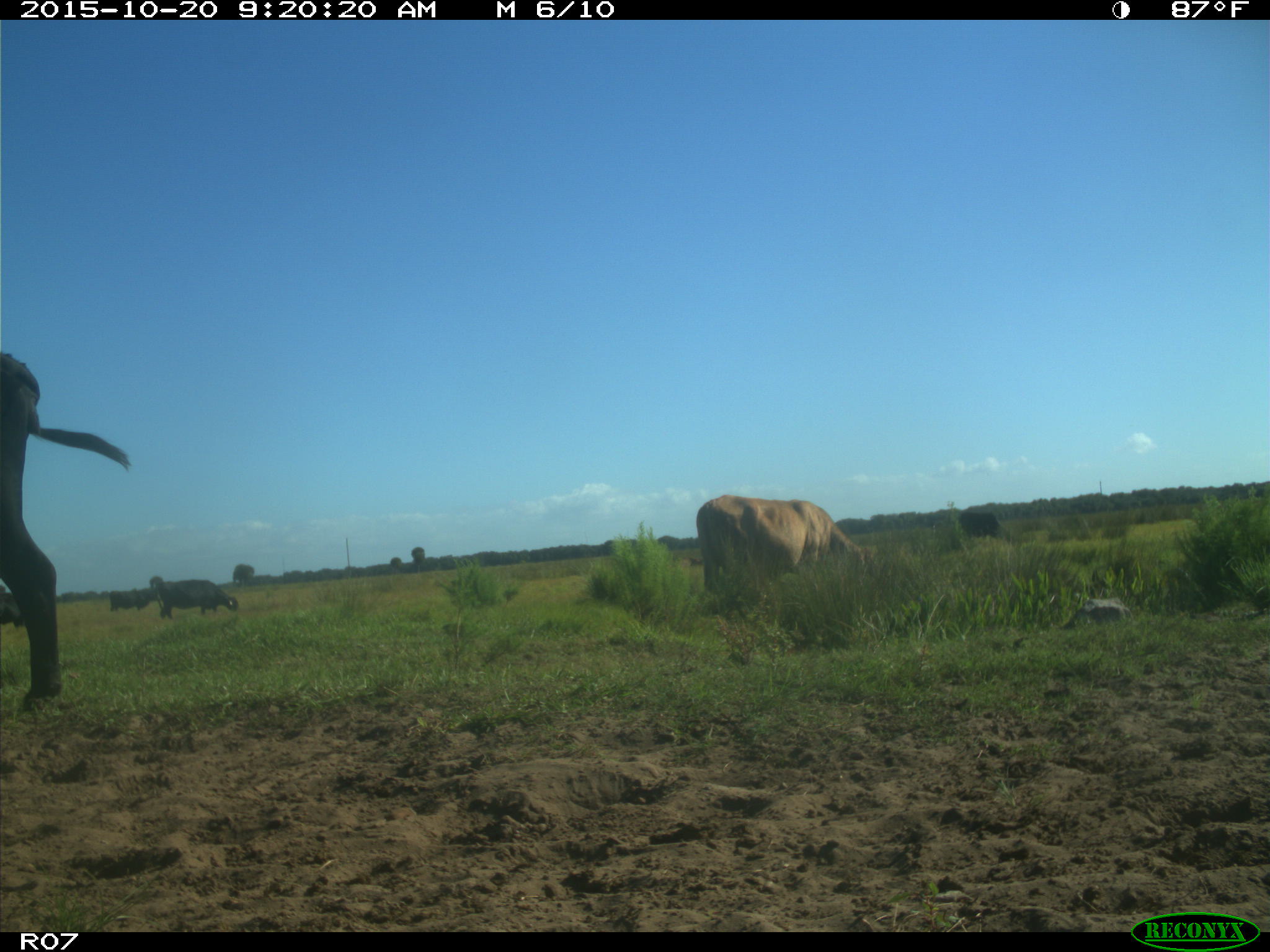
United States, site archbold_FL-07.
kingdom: Animalia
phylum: Chordata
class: Mammalia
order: Artiodactyla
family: Bovidae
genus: Bos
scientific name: Bos taurus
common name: domestic cow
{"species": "Bos taurus (domestic cow)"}